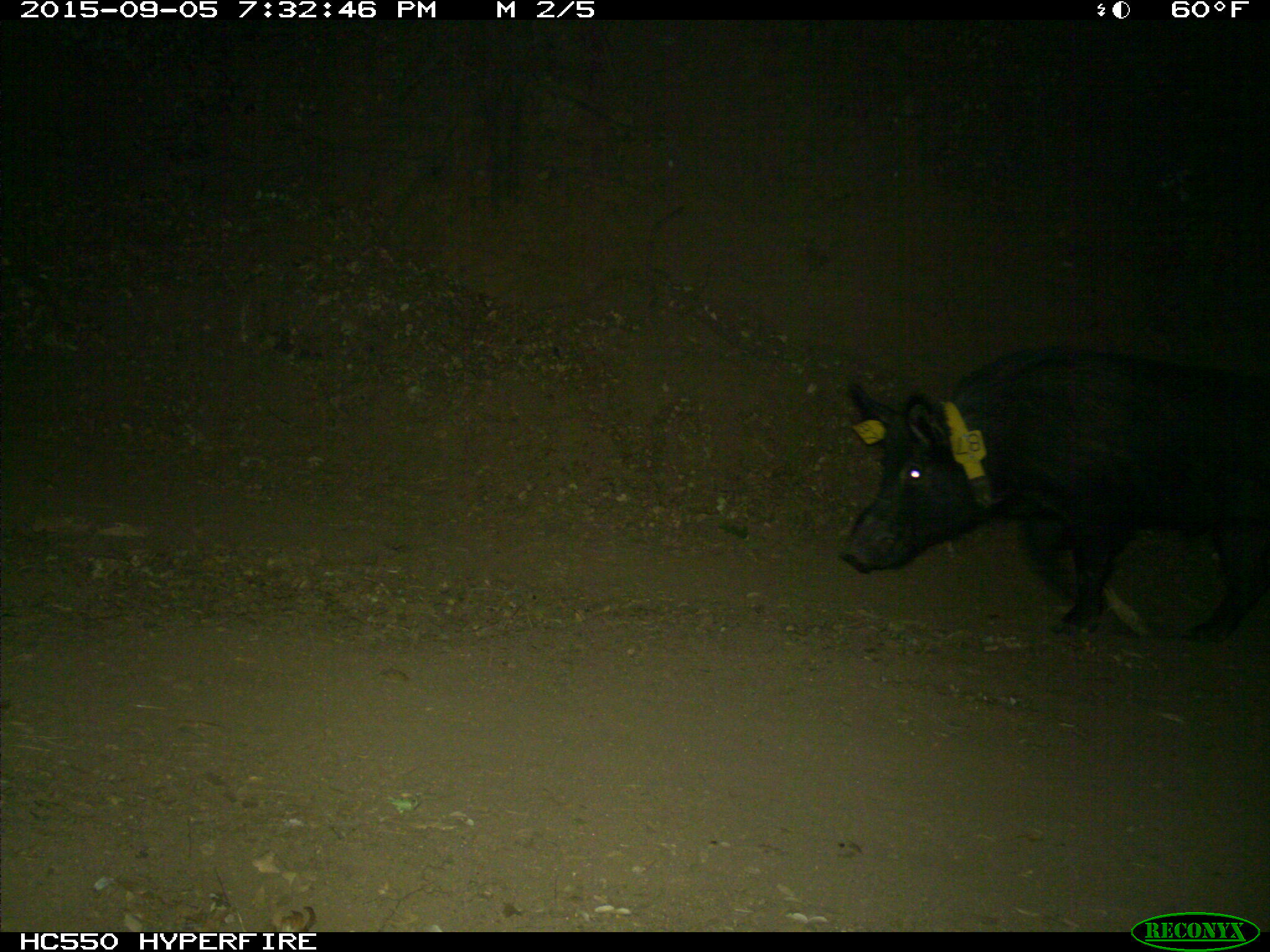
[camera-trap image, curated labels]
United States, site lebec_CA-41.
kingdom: Animalia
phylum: Chordata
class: Mammalia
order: Artiodactyla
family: Suidae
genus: Sus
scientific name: Sus scrofa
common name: wild boar